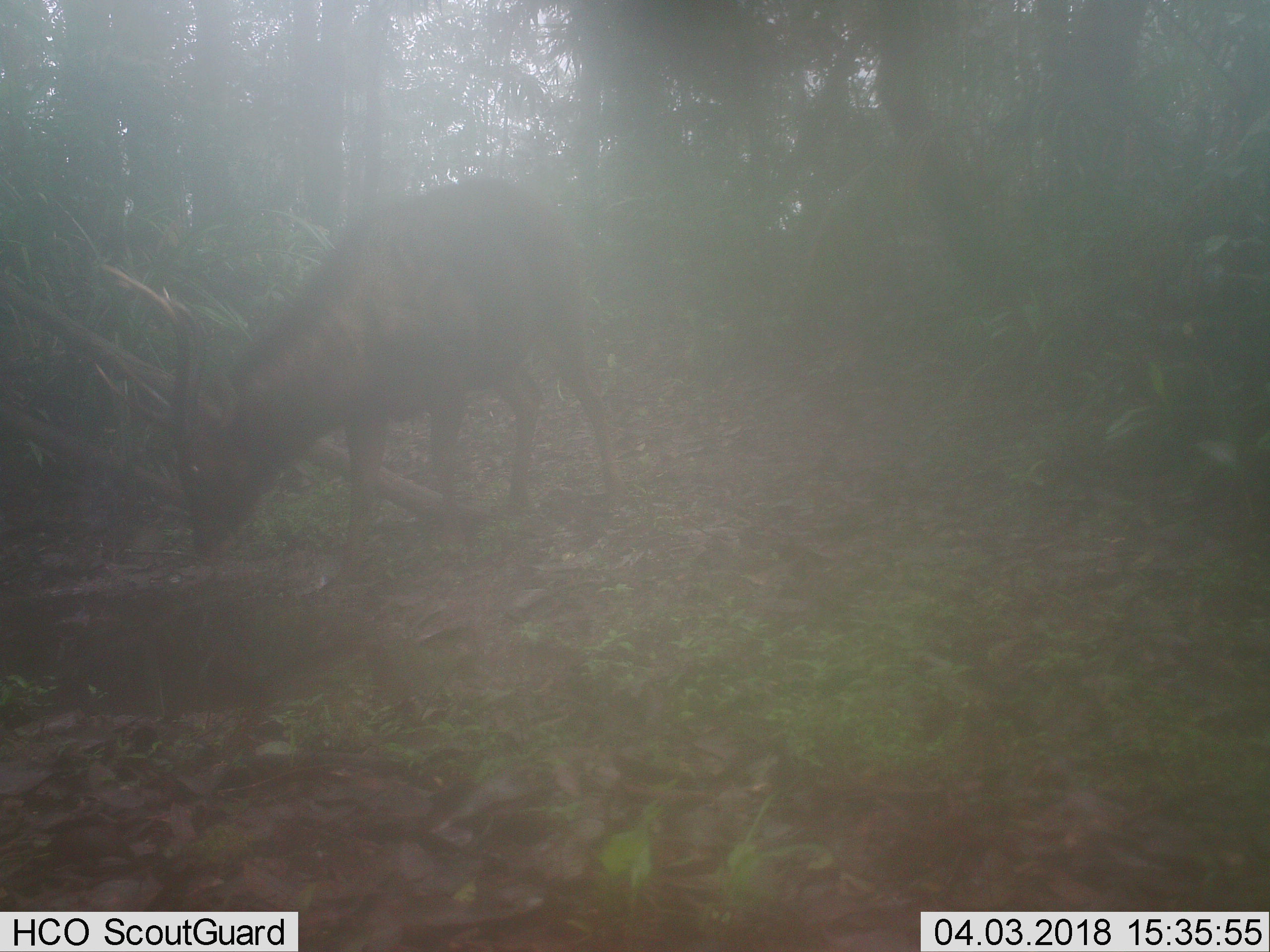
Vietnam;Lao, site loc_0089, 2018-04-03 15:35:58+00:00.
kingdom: Animalia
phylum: Chordata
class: Mammalia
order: Artiodactyla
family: Cervidae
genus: Rusa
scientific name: Rusa unicolor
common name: sambar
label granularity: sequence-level